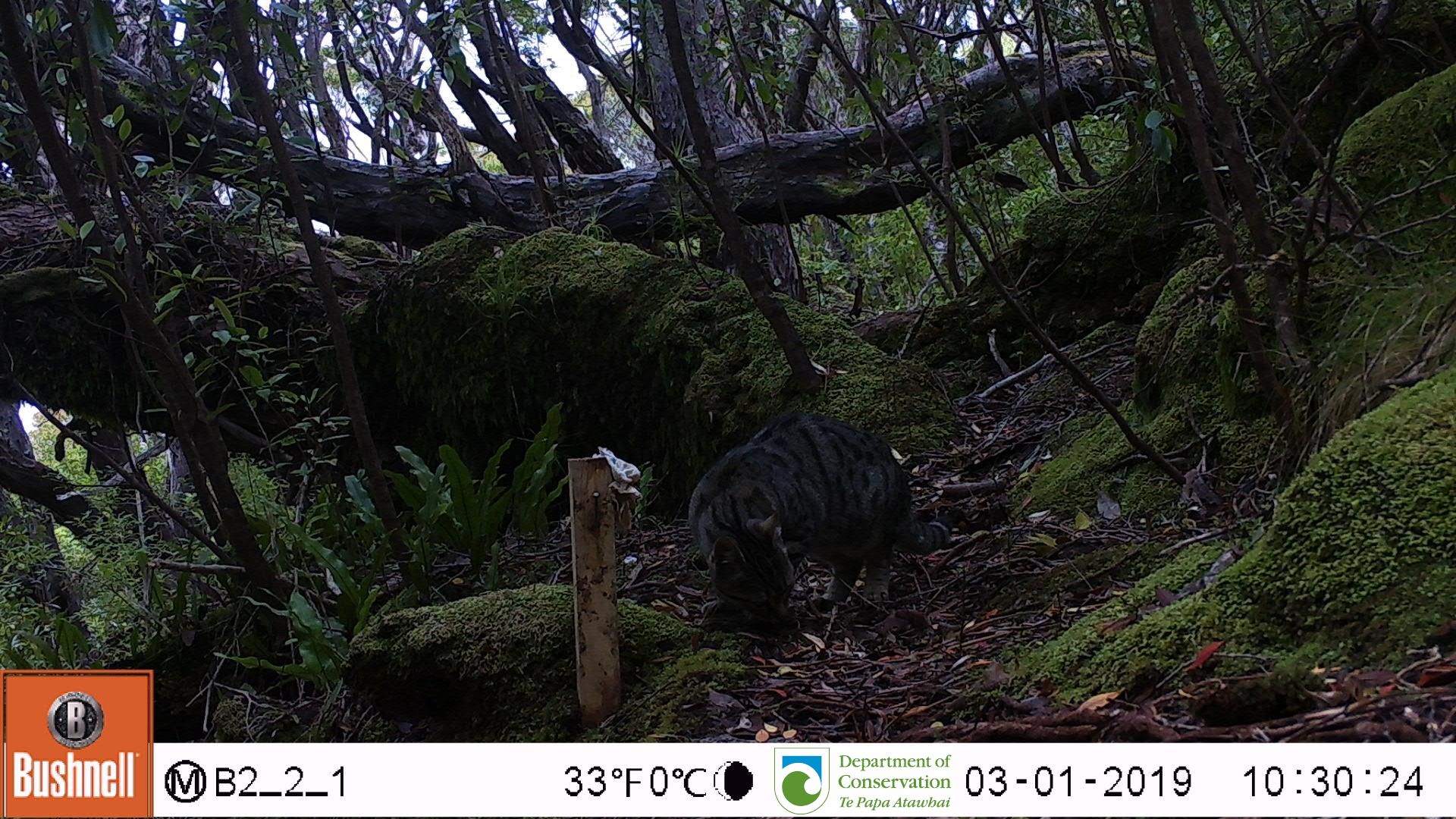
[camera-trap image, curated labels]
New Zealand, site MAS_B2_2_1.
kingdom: Animalia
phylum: Chordata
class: Mammalia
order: Carnivora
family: Felidae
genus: Felis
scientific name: Felis catus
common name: domestic cat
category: cat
Cat (domestic cat) (Felis catus).